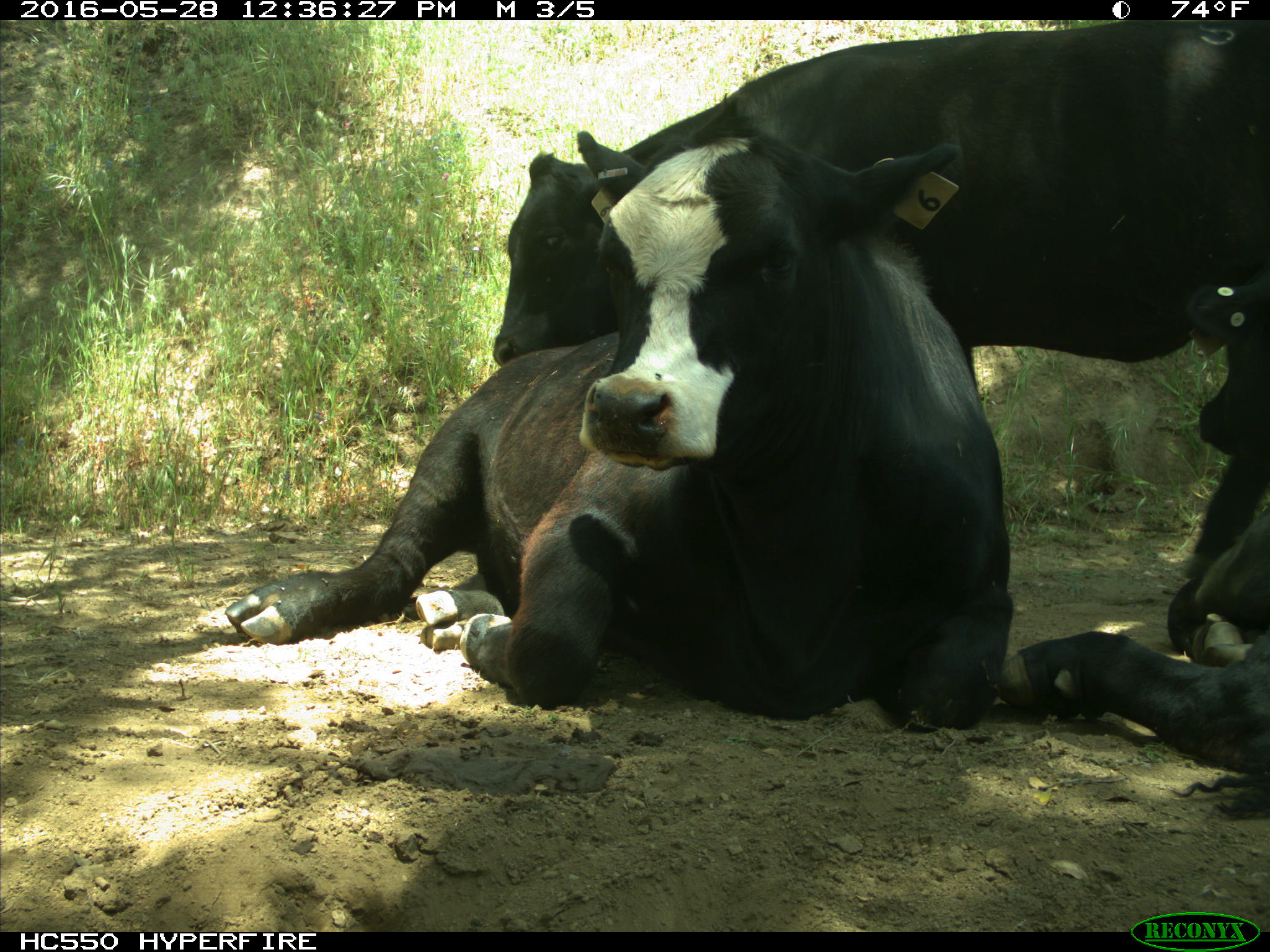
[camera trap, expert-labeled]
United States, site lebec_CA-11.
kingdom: Animalia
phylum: Chordata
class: Mammalia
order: Artiodactyla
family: Bovidae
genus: Bos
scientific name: Bos taurus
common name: domestic cow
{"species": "Bos taurus (domestic cow)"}